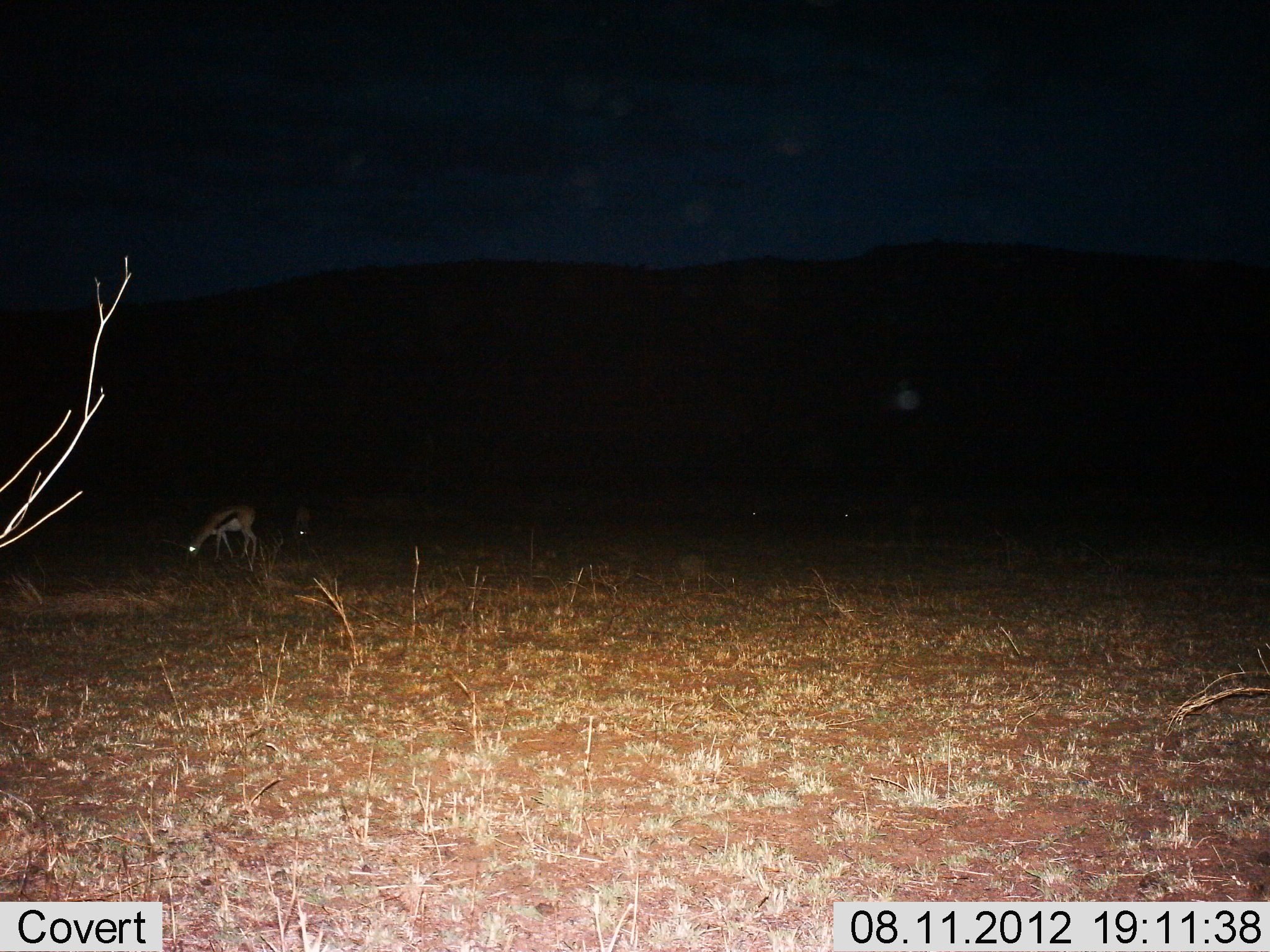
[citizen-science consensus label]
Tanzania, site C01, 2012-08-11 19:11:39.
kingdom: Animalia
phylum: Chordata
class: Mammalia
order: Artiodactyla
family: Bovidae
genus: Eudorcas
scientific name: Eudorcas thomsonii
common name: thomson's gazelle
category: gazellethomsons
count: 2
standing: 60%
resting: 0%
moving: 0%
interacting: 0%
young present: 0%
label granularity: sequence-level